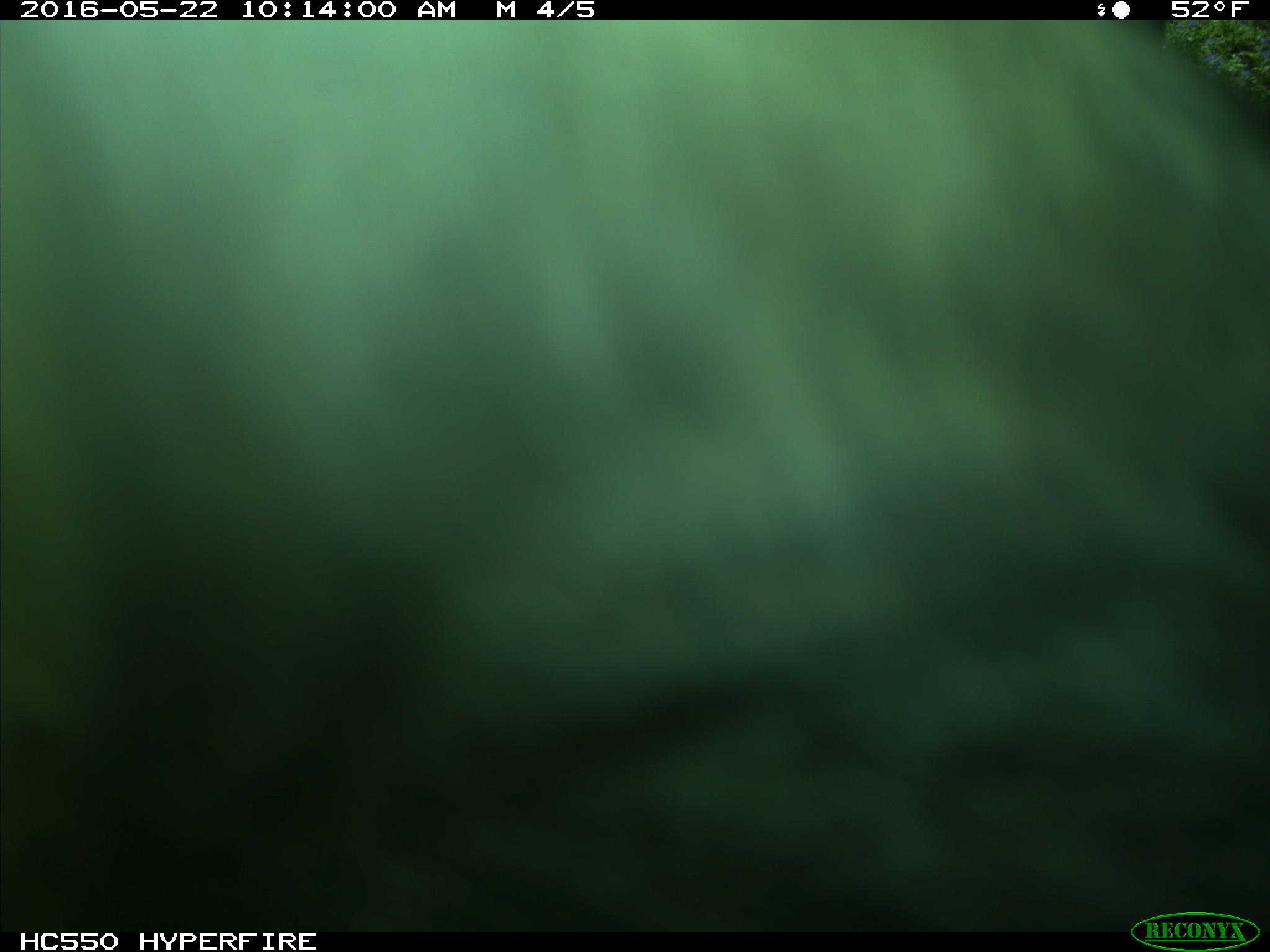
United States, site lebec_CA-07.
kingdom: Animalia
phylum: Chordata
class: Mammalia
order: Artiodactyla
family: Bovidae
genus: Bos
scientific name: Bos taurus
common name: domestic cow